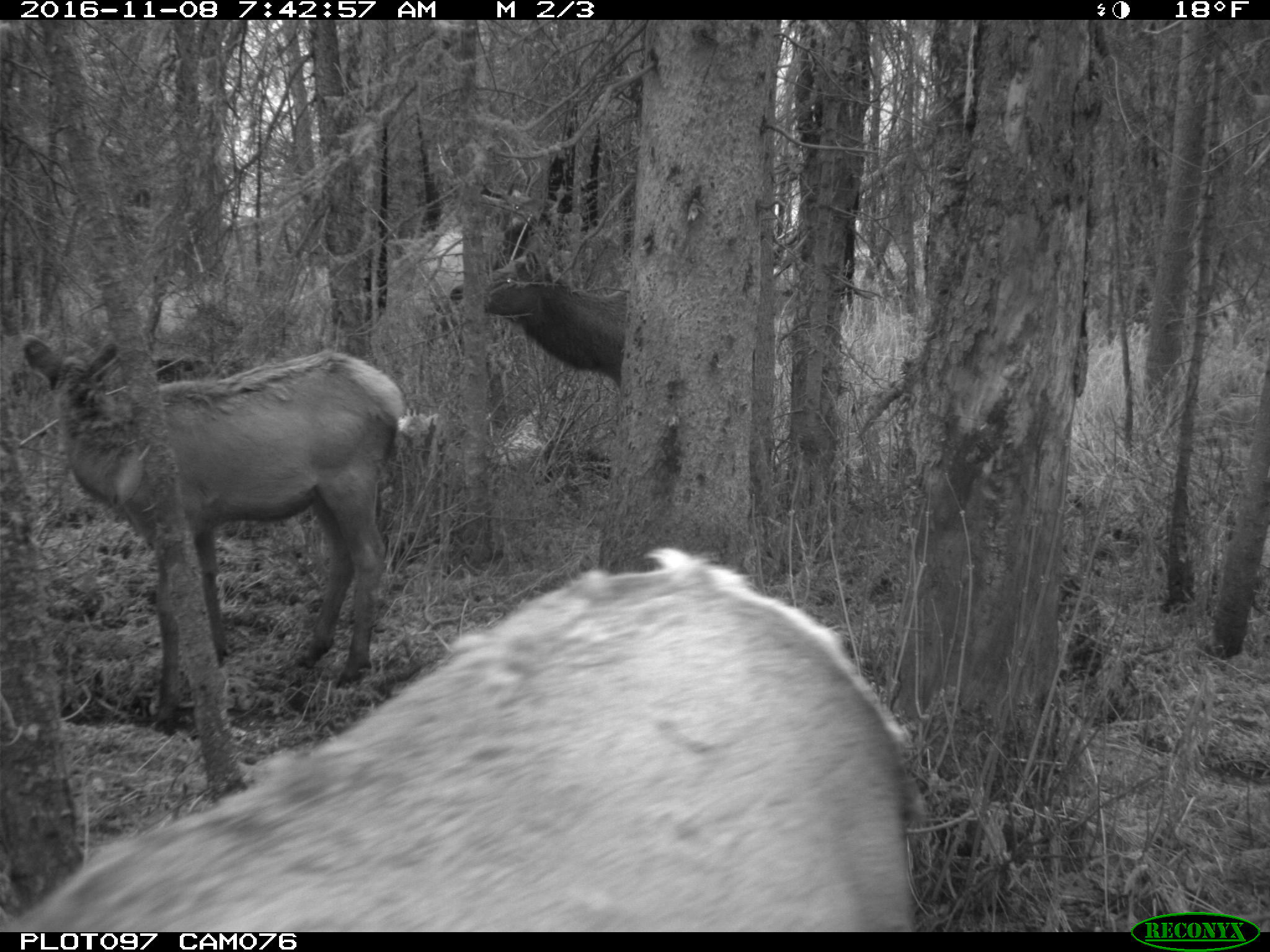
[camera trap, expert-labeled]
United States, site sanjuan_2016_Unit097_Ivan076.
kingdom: Animalia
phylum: Chordata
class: Mammalia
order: Artiodactyla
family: Cervidae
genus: Cervus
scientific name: Cervus elaphus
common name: red deer